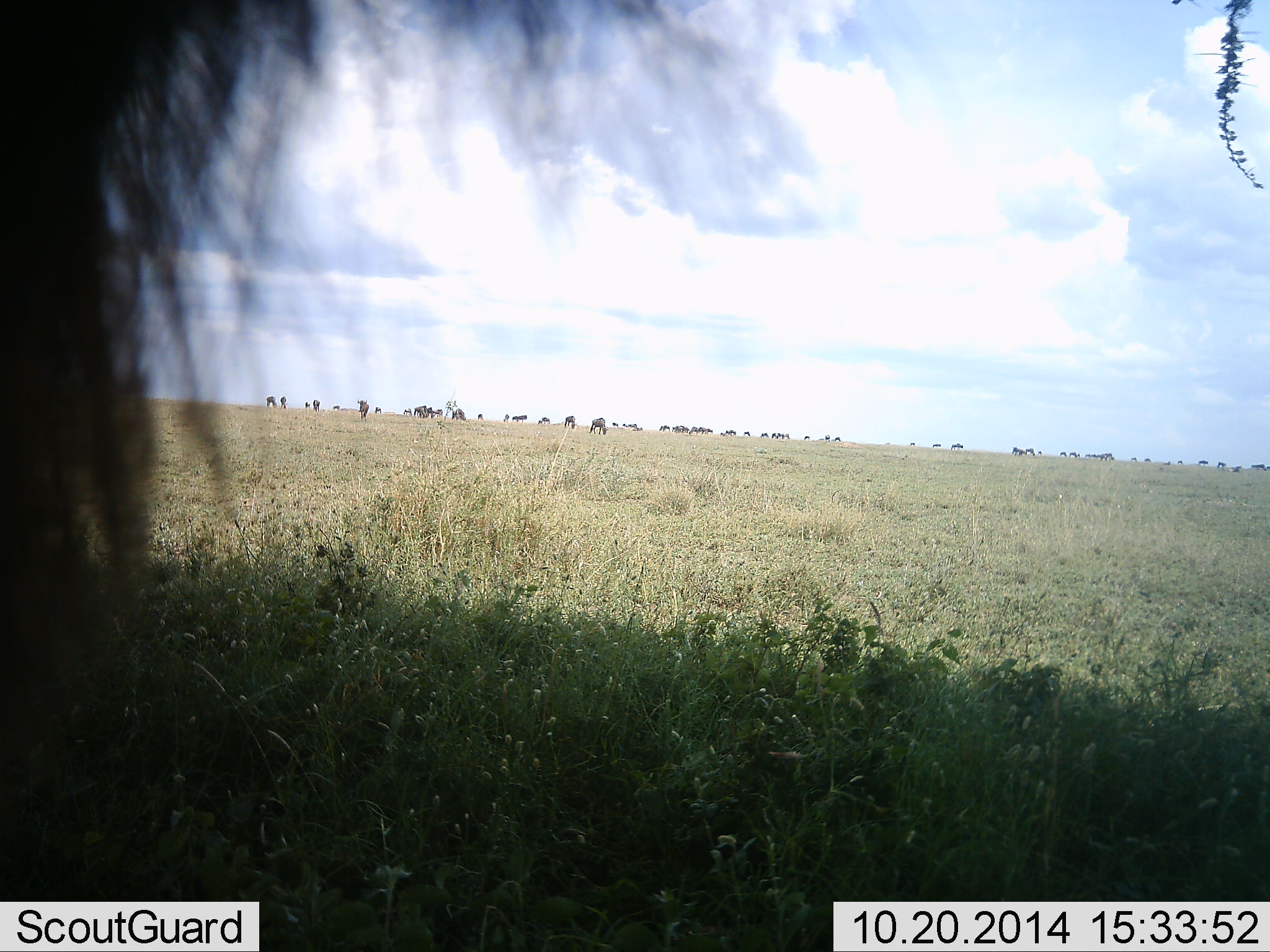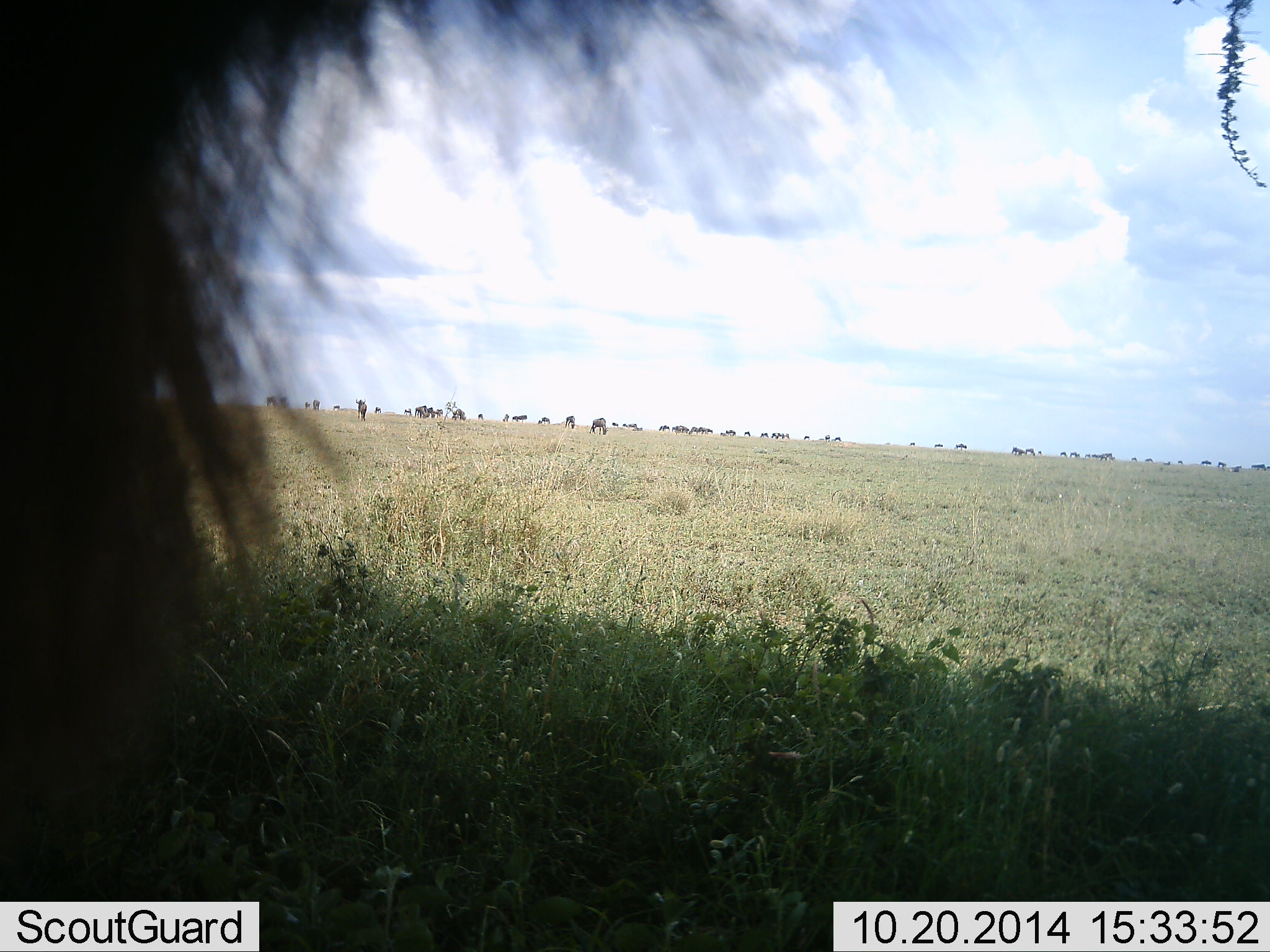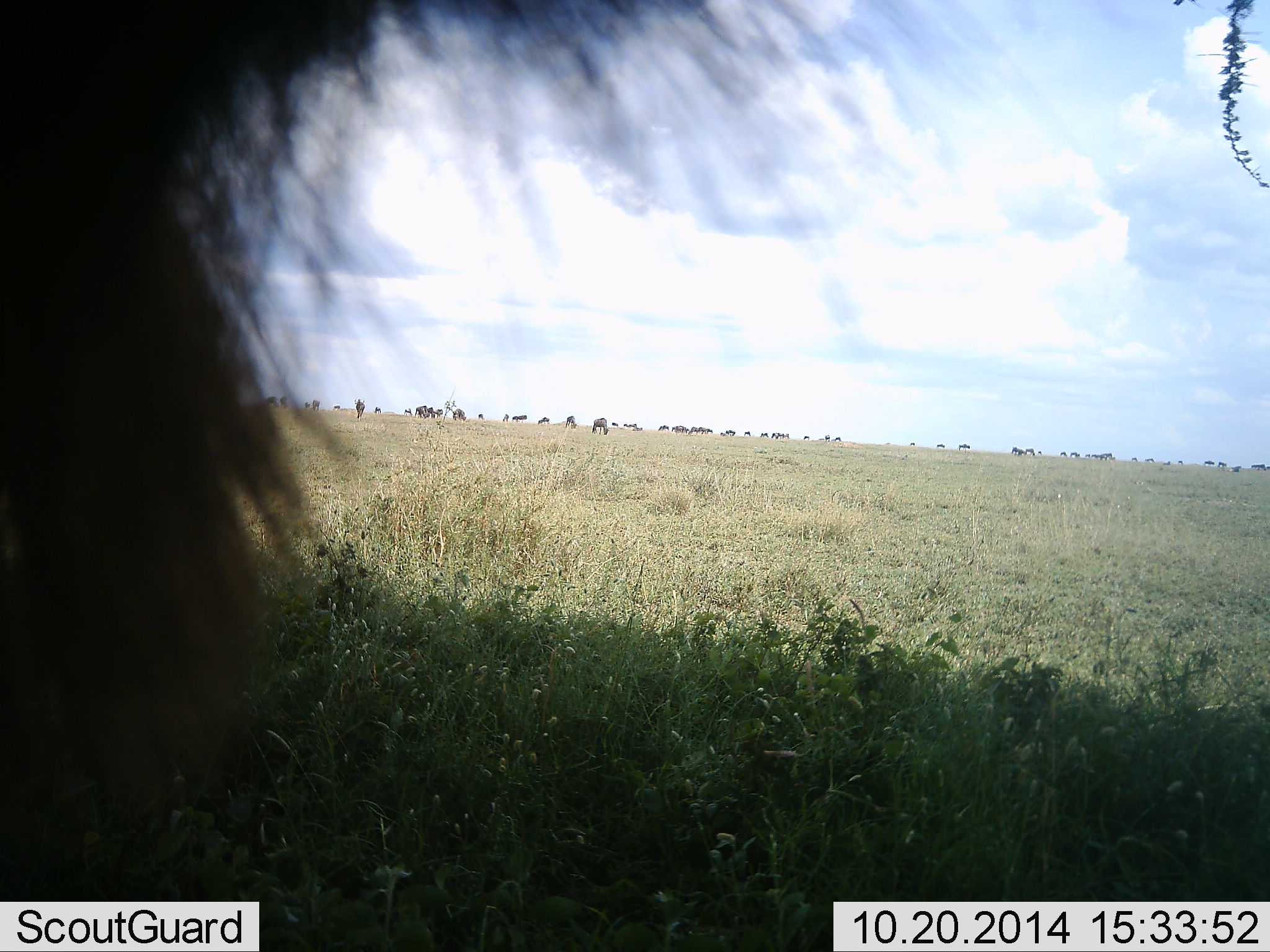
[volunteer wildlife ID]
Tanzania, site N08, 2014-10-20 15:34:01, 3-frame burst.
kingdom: Animalia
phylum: Chordata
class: Mammalia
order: Artiodactyla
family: Bovidae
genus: Connochaetes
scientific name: Connochaetes taurinus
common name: blue wildebeest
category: wildebeest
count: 11-50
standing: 40%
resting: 20%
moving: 30%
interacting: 0%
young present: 0%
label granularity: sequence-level